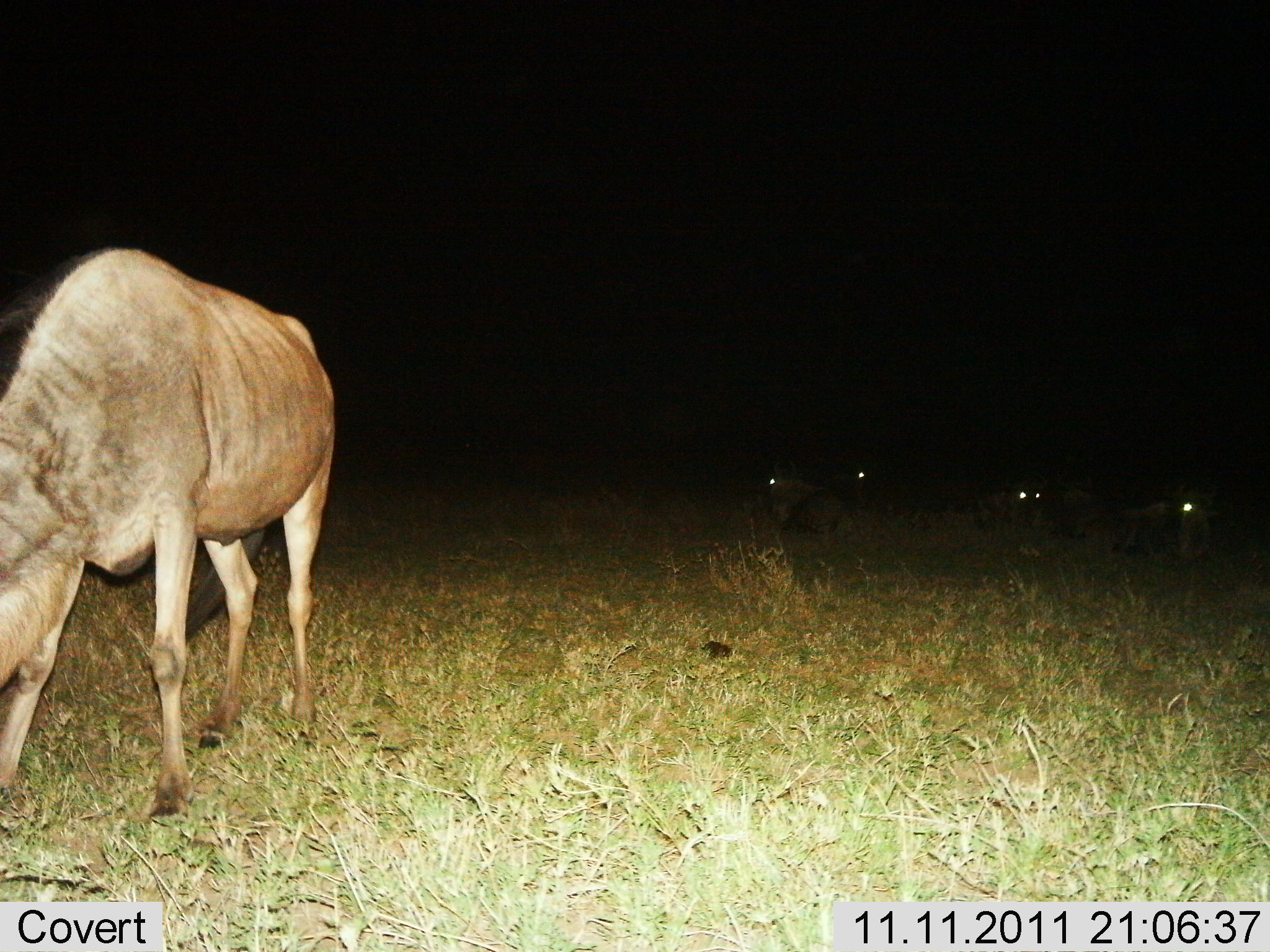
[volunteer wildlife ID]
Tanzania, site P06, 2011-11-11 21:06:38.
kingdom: Animalia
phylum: Chordata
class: Mammalia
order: Artiodactyla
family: Bovidae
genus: Connochaetes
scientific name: Connochaetes taurinus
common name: blue wildebeest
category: wildebeest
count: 4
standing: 50%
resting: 40%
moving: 10%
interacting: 0%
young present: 0%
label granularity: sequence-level